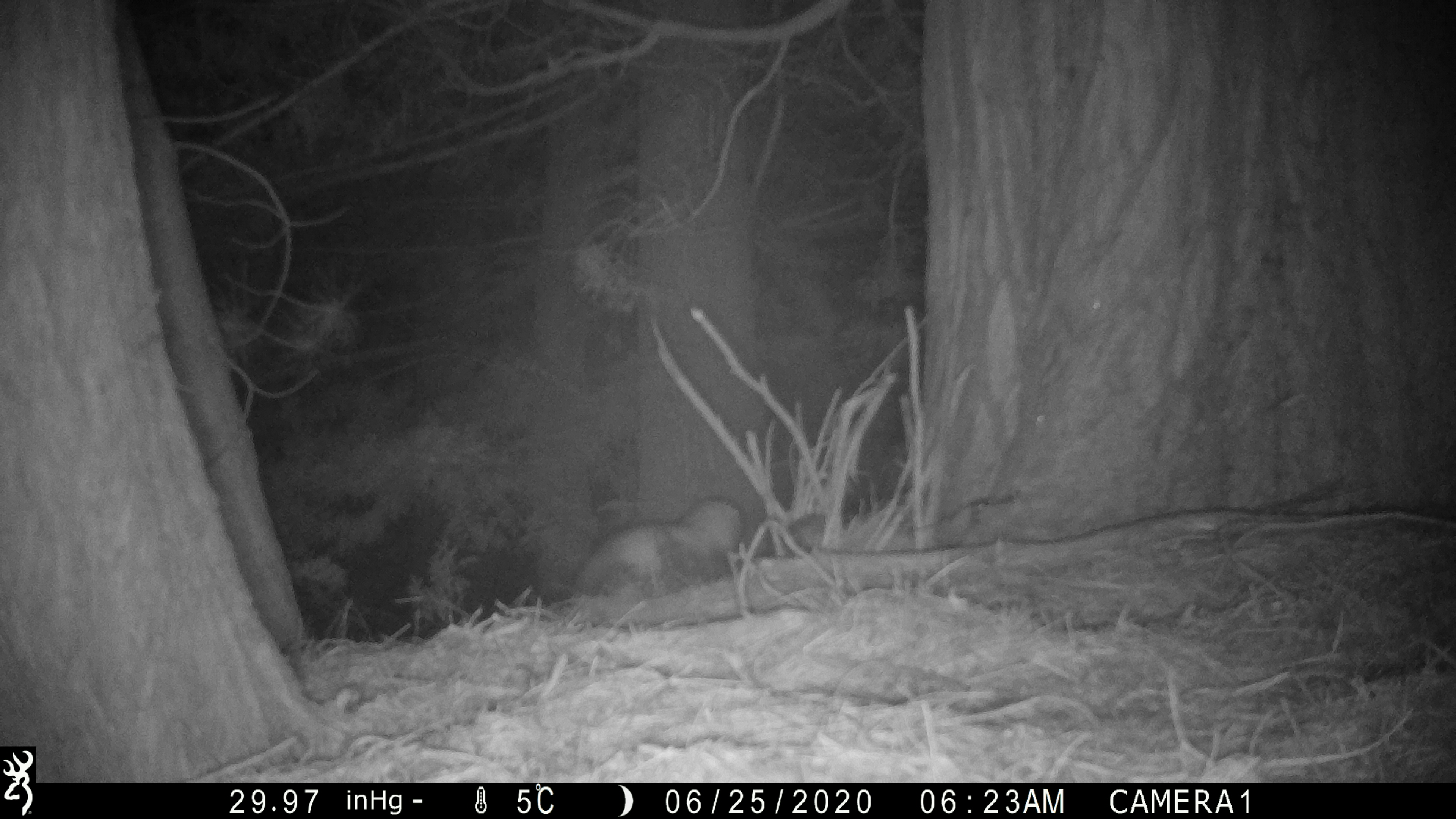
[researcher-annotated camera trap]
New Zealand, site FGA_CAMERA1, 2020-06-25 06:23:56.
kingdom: Animalia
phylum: Chordata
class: Mammalia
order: Carnivora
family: Mustelidae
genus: Mustela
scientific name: Mustela furo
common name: ferret